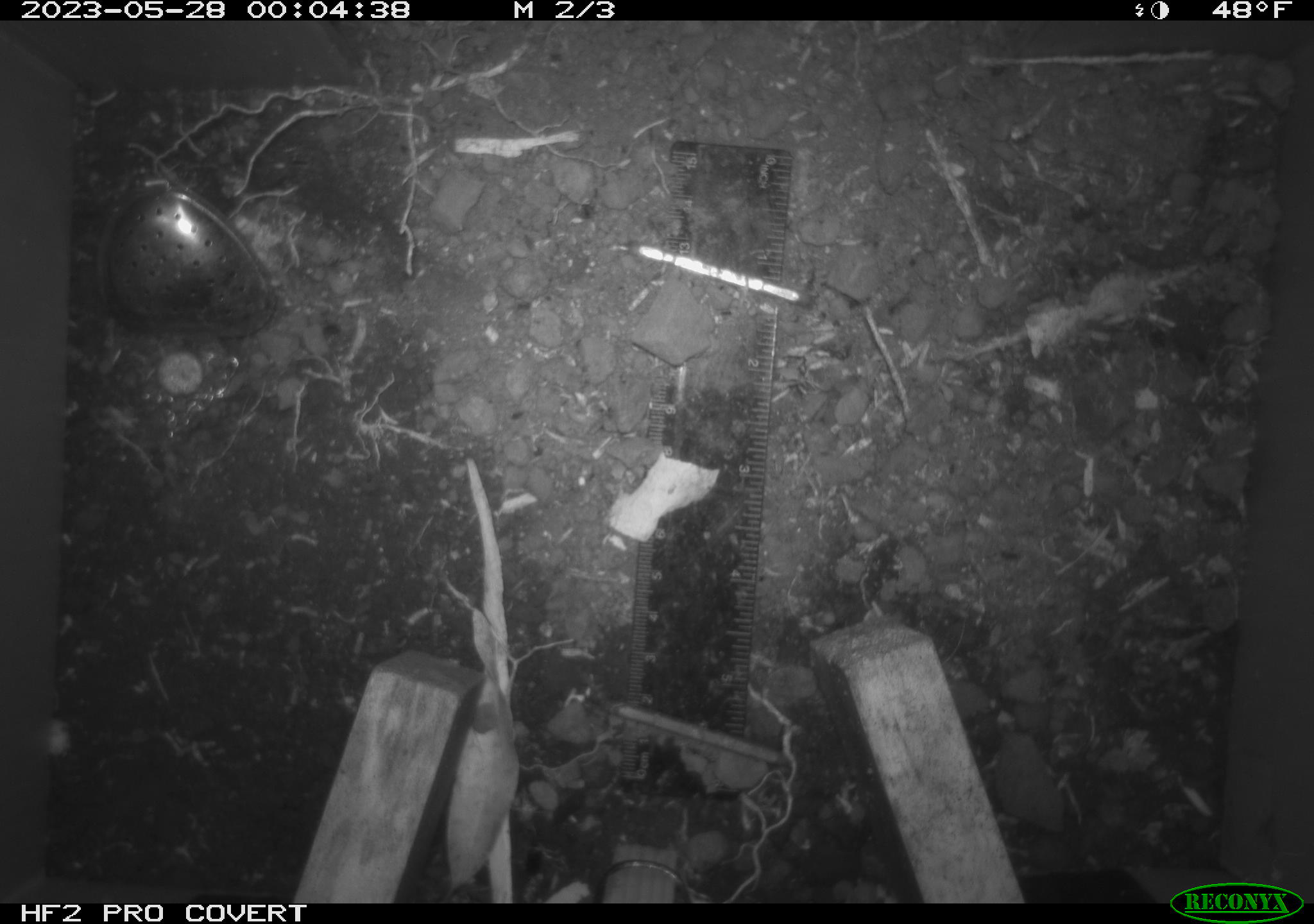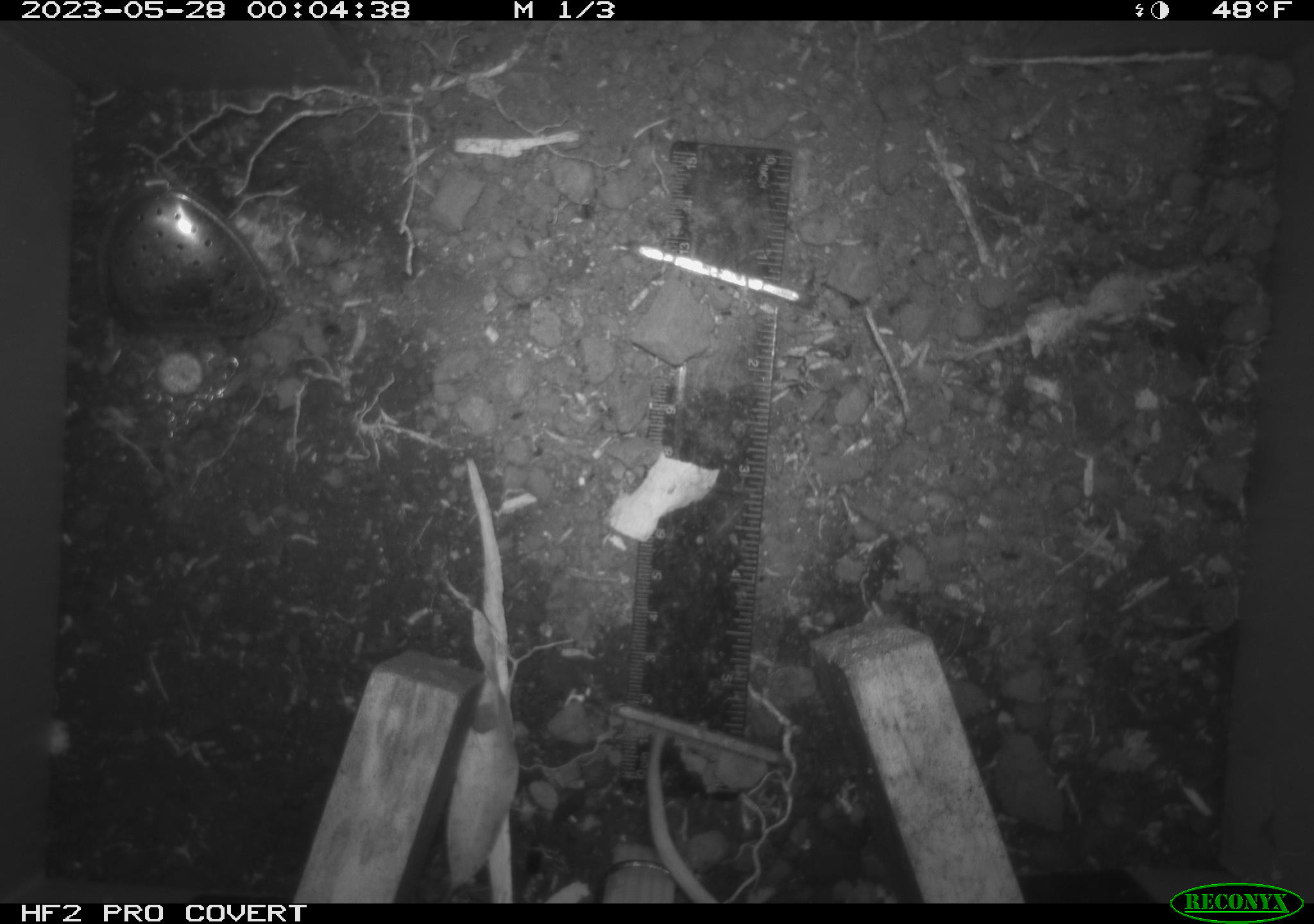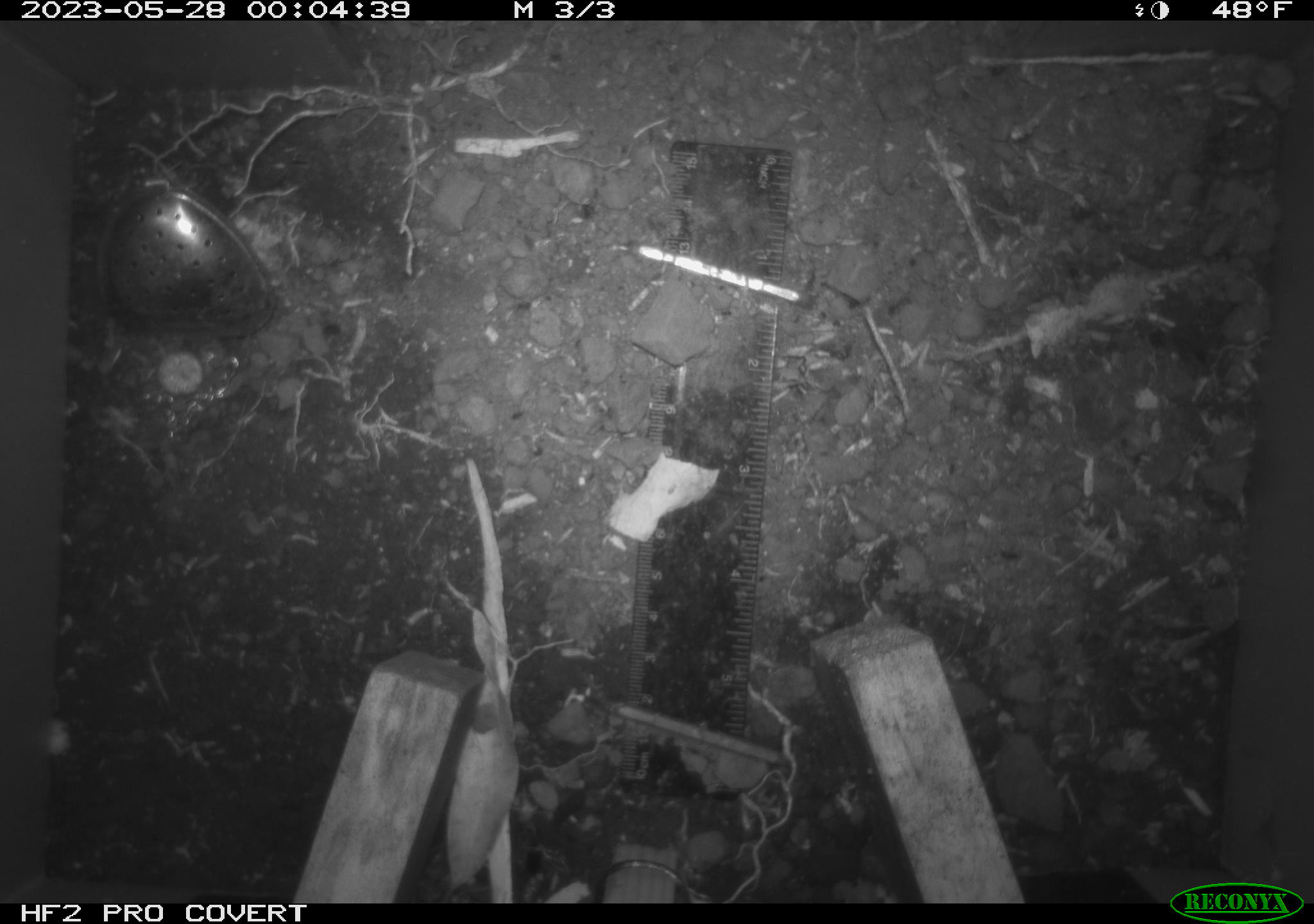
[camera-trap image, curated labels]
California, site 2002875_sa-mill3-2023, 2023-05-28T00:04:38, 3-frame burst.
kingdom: Animalia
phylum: Chordata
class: Mammalia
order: Rodentia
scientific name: Rodentia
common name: mouse species